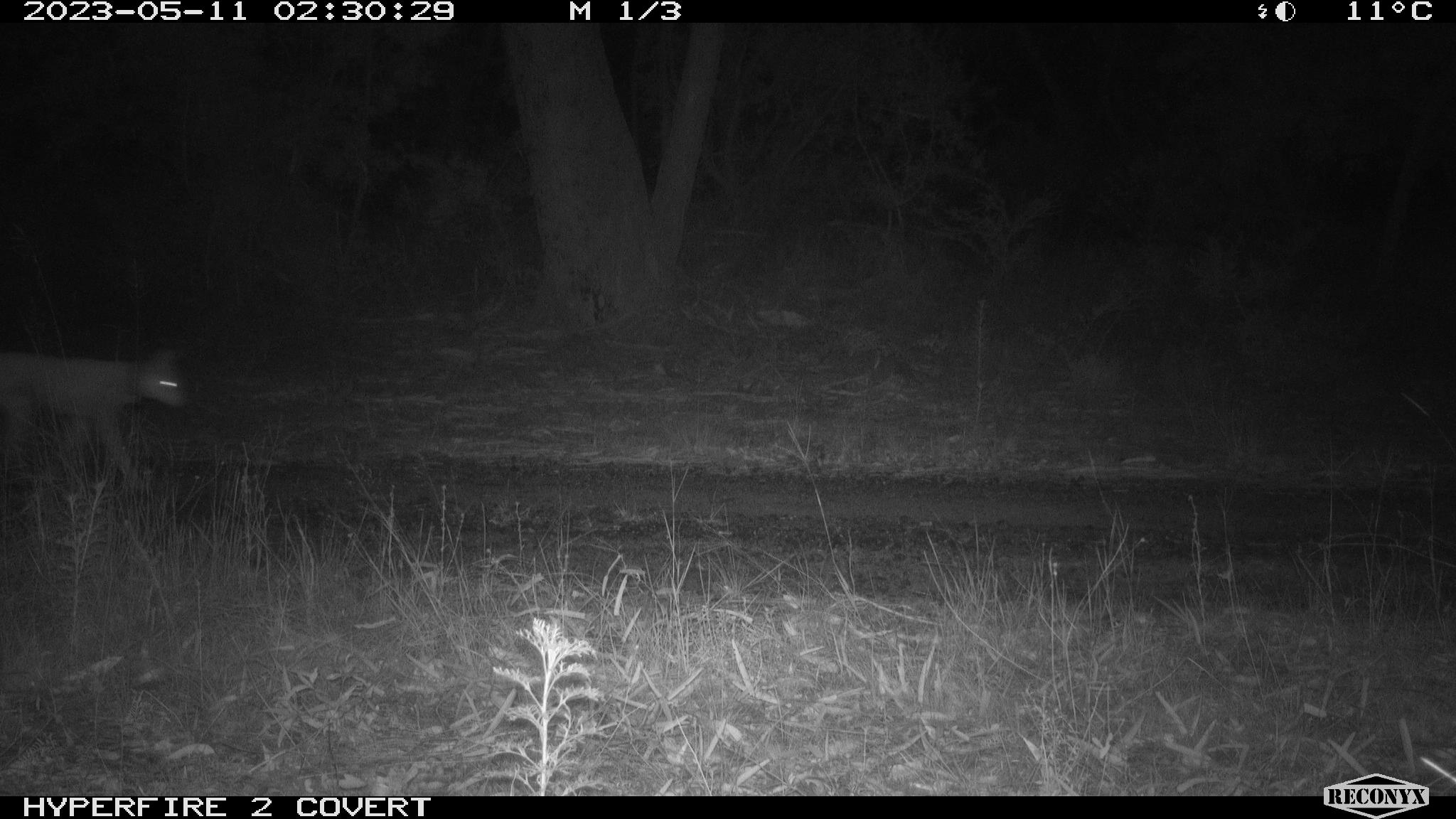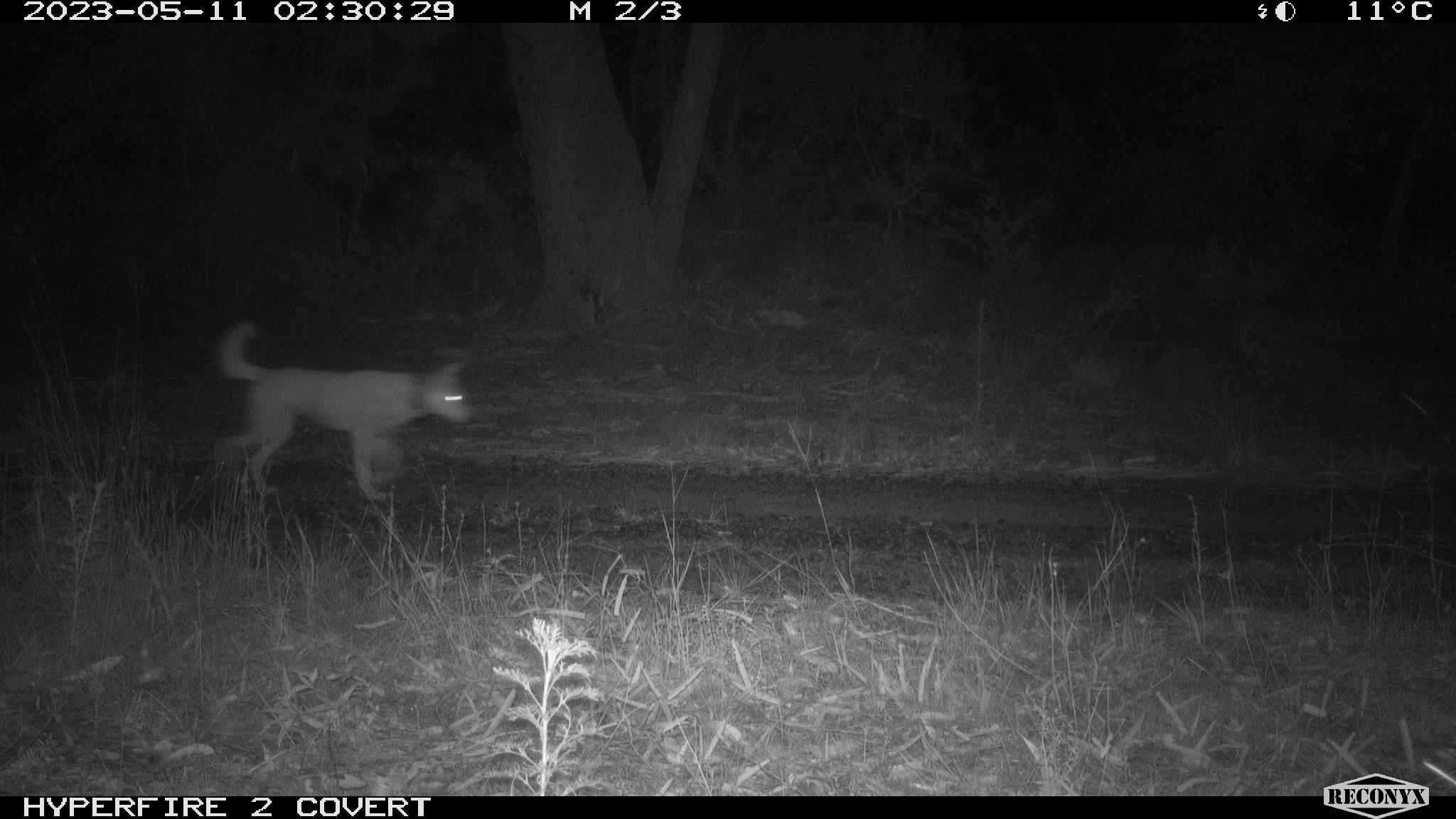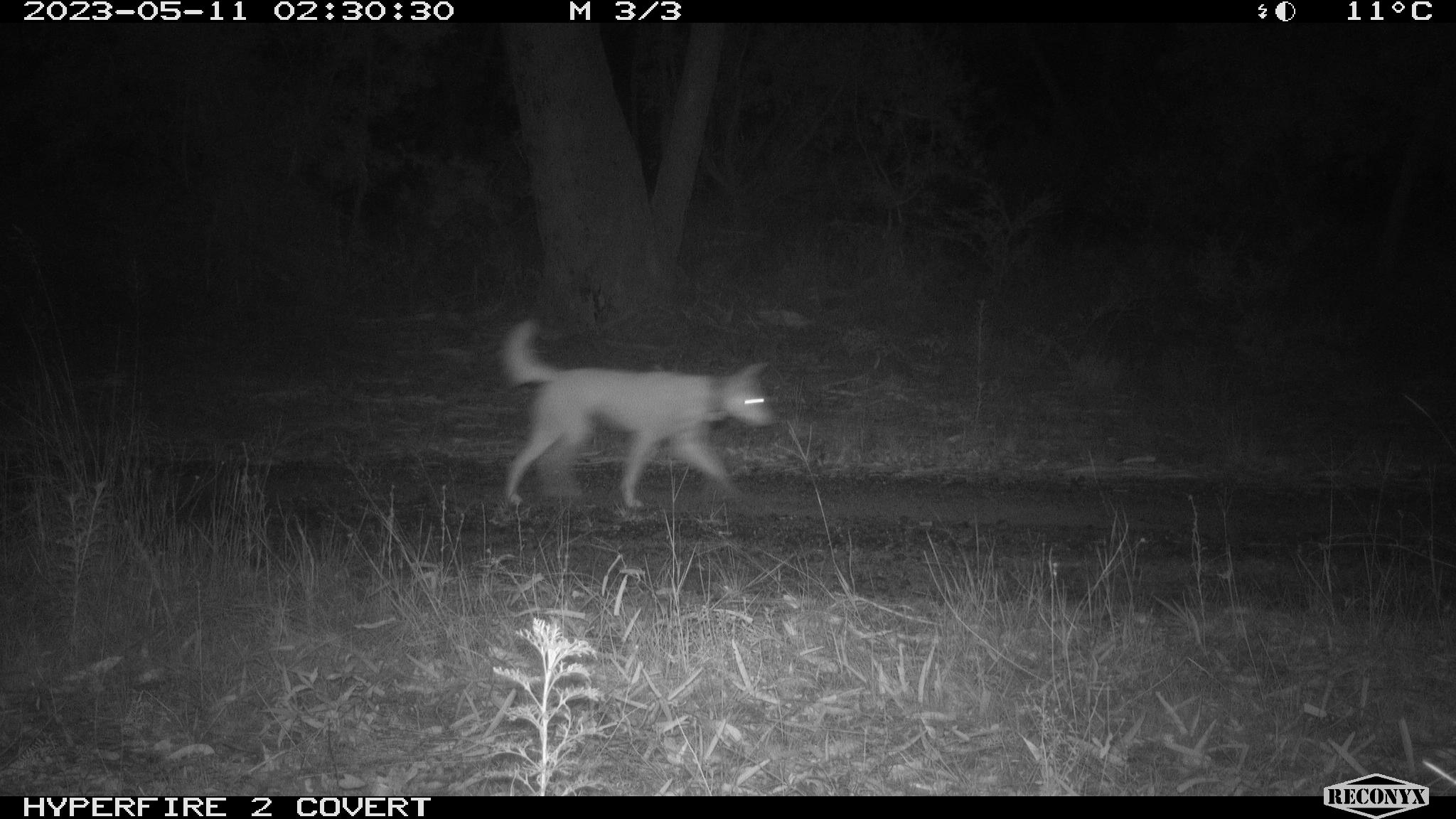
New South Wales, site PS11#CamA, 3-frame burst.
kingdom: Animalia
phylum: Chordata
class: Mammalia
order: Carnivora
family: Canidae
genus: Canis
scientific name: Canis familiaris dingo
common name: dingo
Dingo (Canis familiaris dingo).